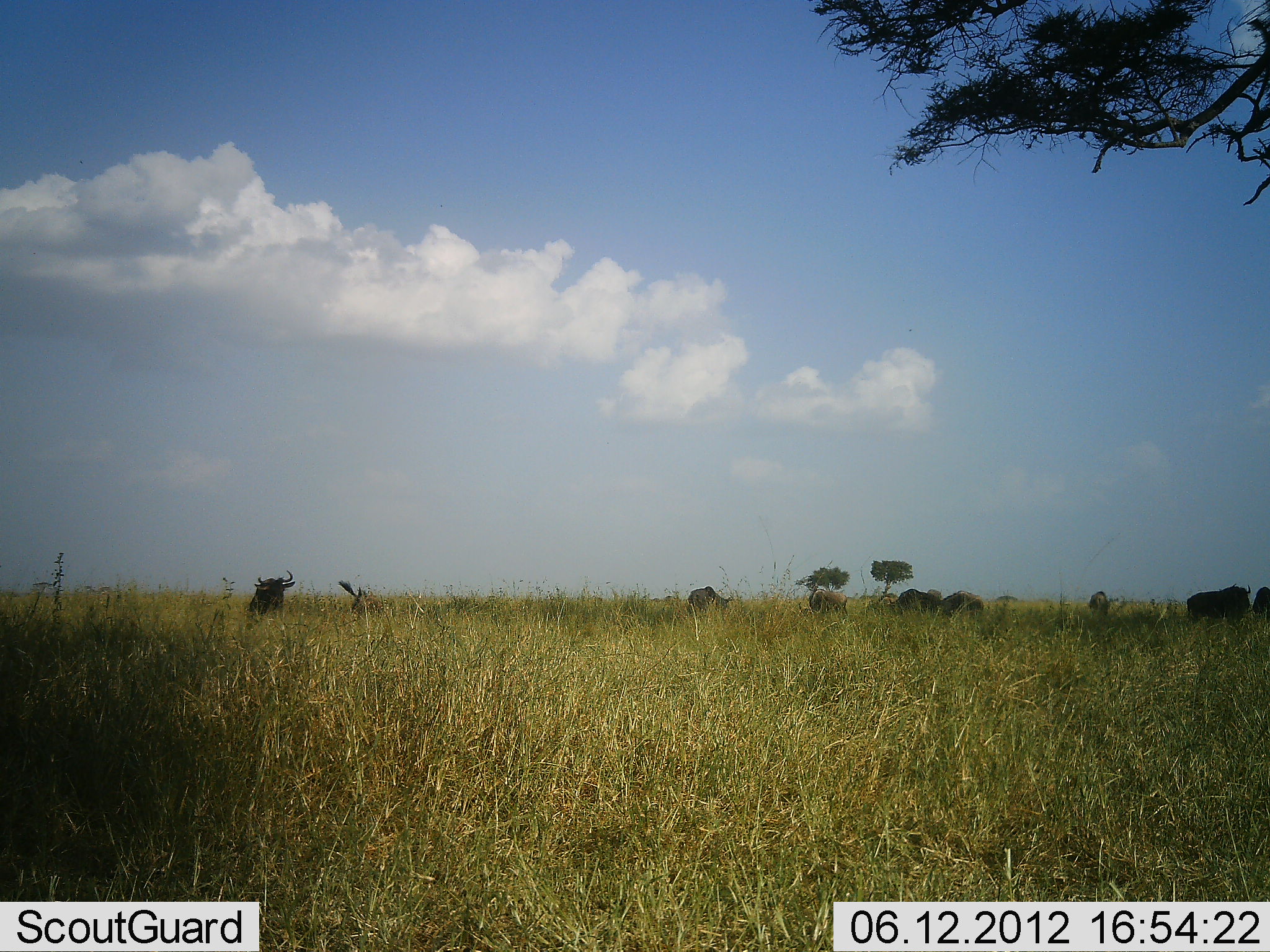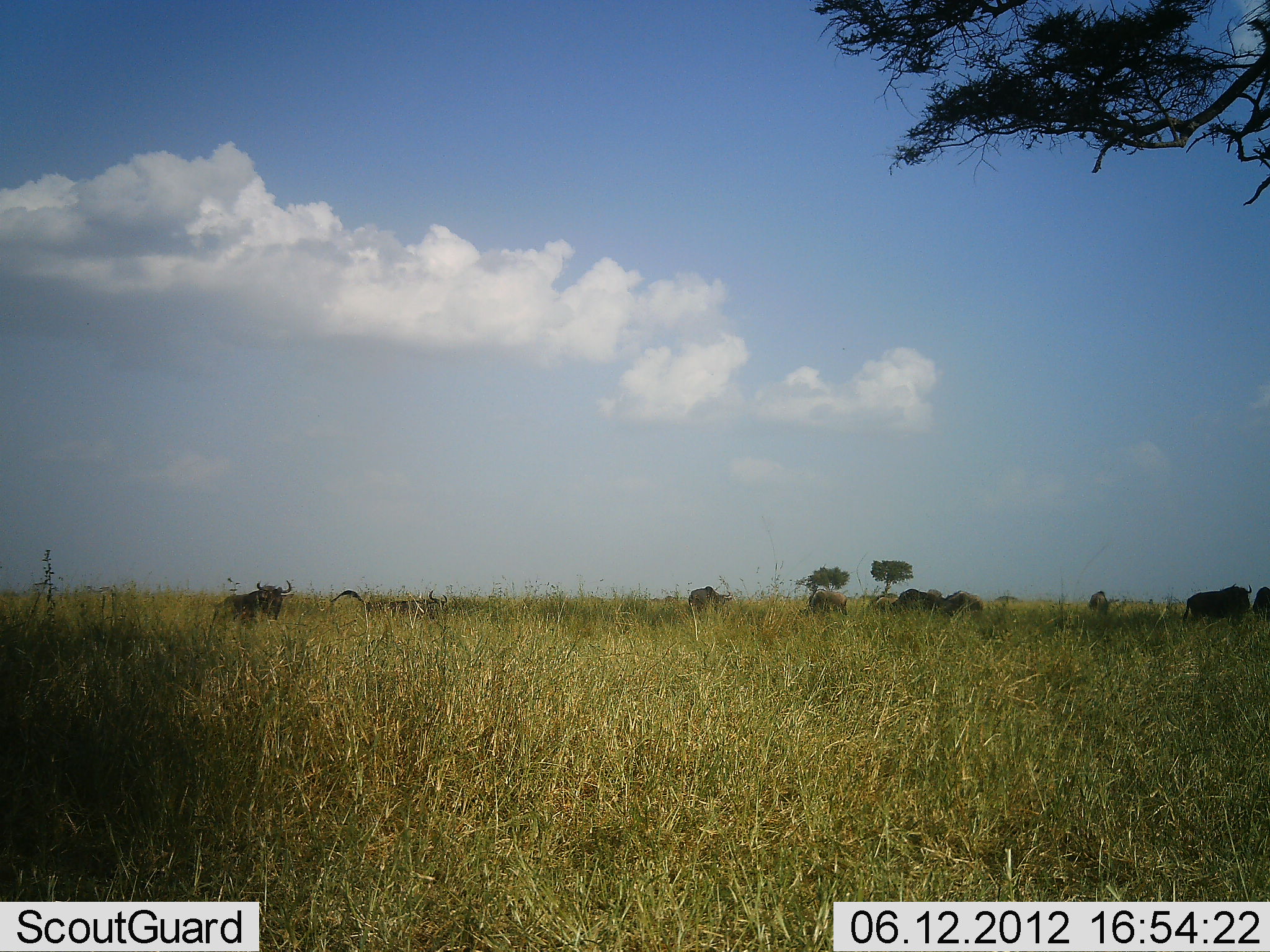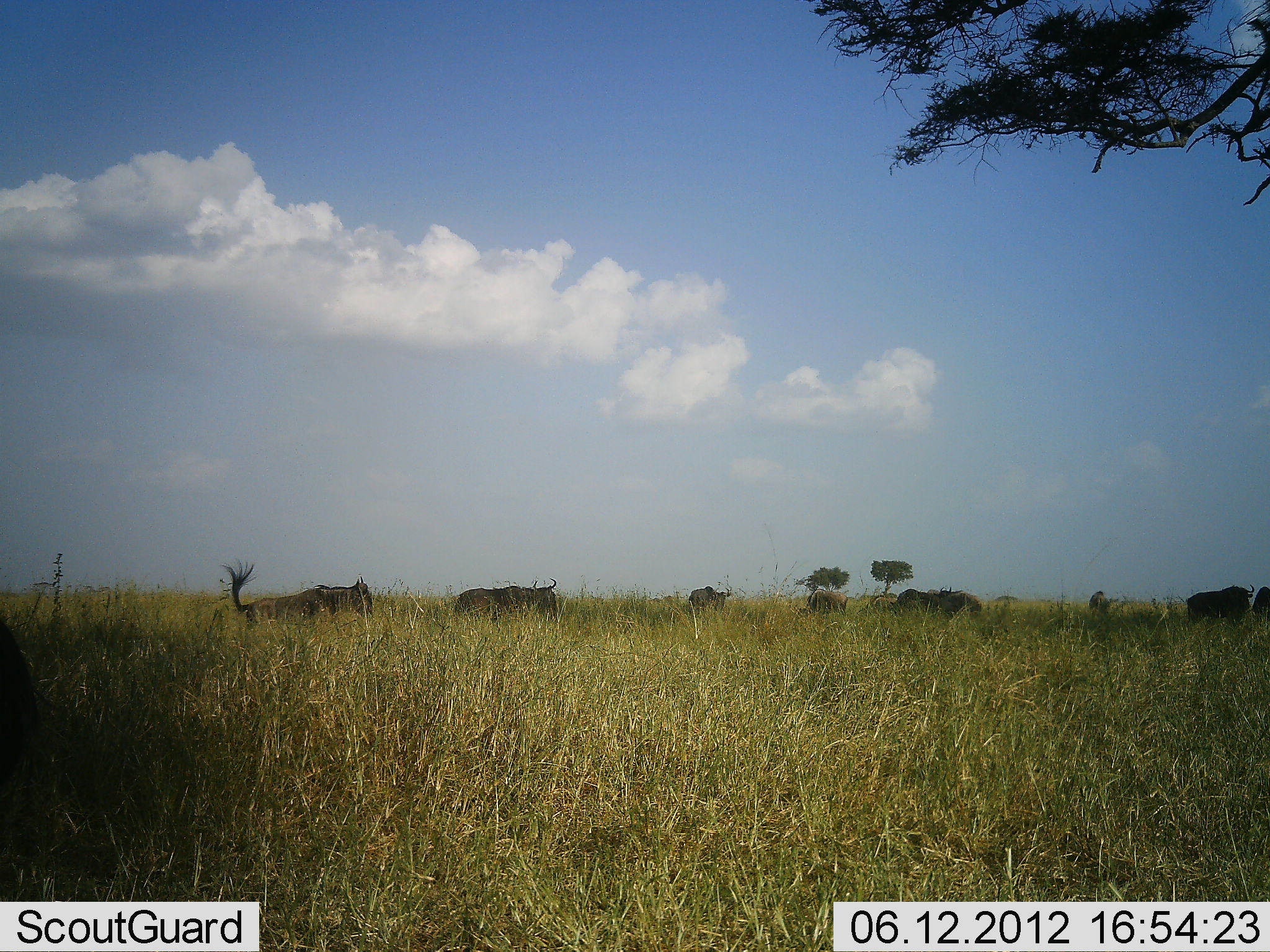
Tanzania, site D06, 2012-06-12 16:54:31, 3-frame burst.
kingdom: Animalia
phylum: Chordata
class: Mammalia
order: Artiodactyla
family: Bovidae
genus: Connochaetes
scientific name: Connochaetes taurinus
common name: blue wildebeest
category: wildebeest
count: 8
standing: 40%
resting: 20%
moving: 90%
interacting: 10%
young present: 0%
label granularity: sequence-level